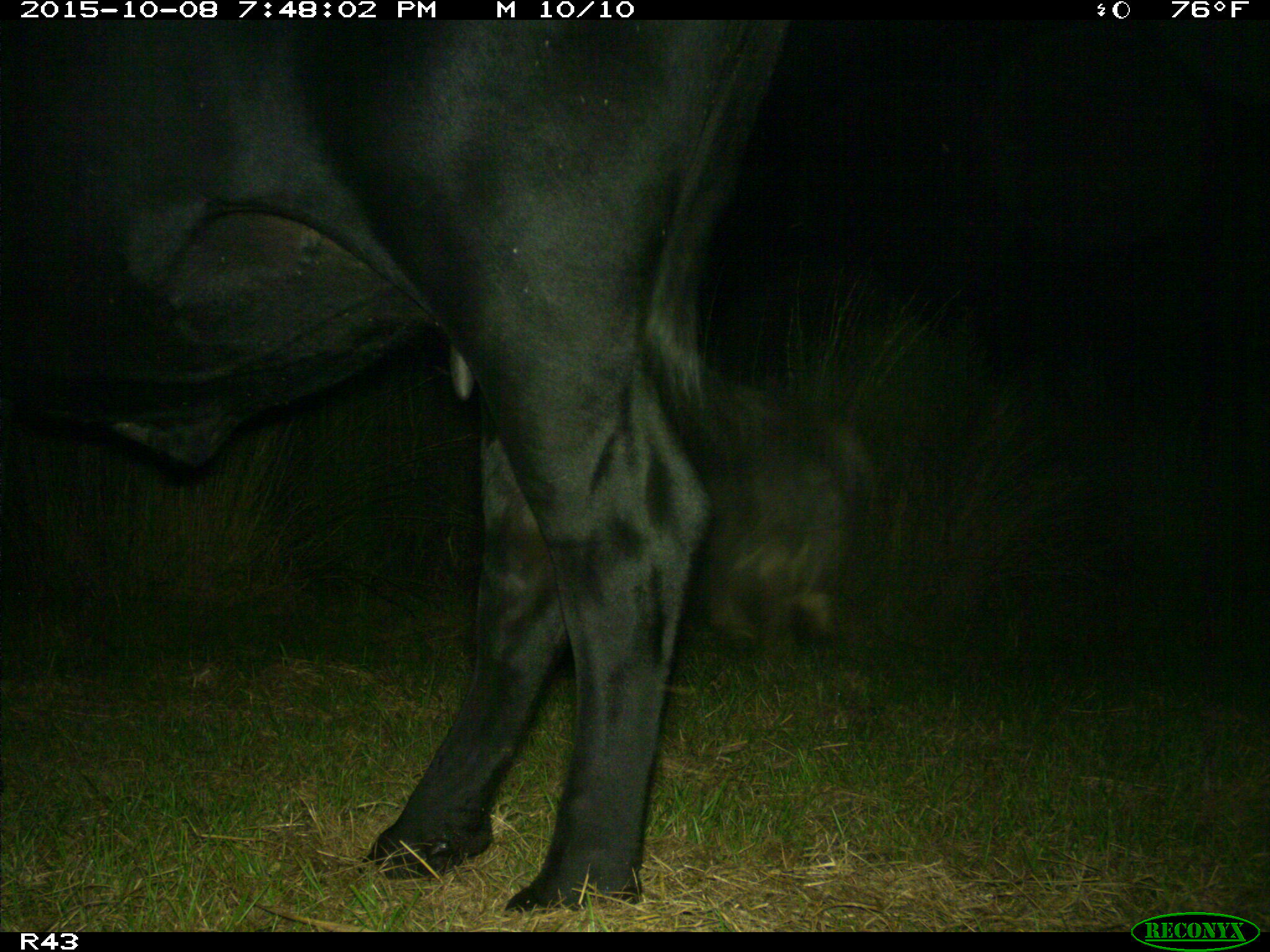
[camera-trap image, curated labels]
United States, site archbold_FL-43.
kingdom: Animalia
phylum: Chordata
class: Mammalia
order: Artiodactyla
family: Bovidae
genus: Bos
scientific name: Bos taurus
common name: domestic cow